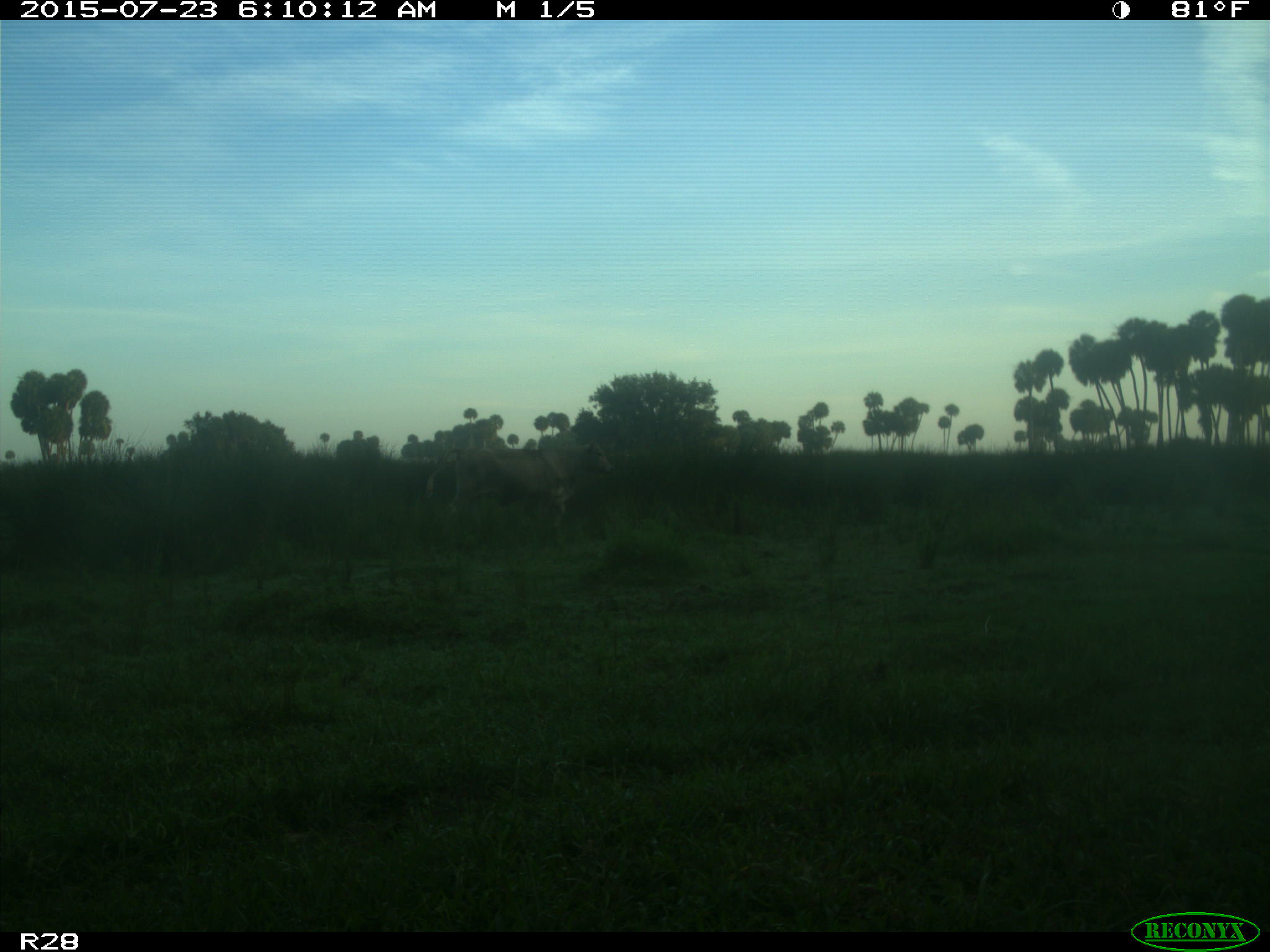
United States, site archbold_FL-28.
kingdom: Animalia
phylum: Chordata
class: Mammalia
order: Artiodactyla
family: Bovidae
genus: Bos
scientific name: Bos taurus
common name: domestic cow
Bos taurus (domestic cow).